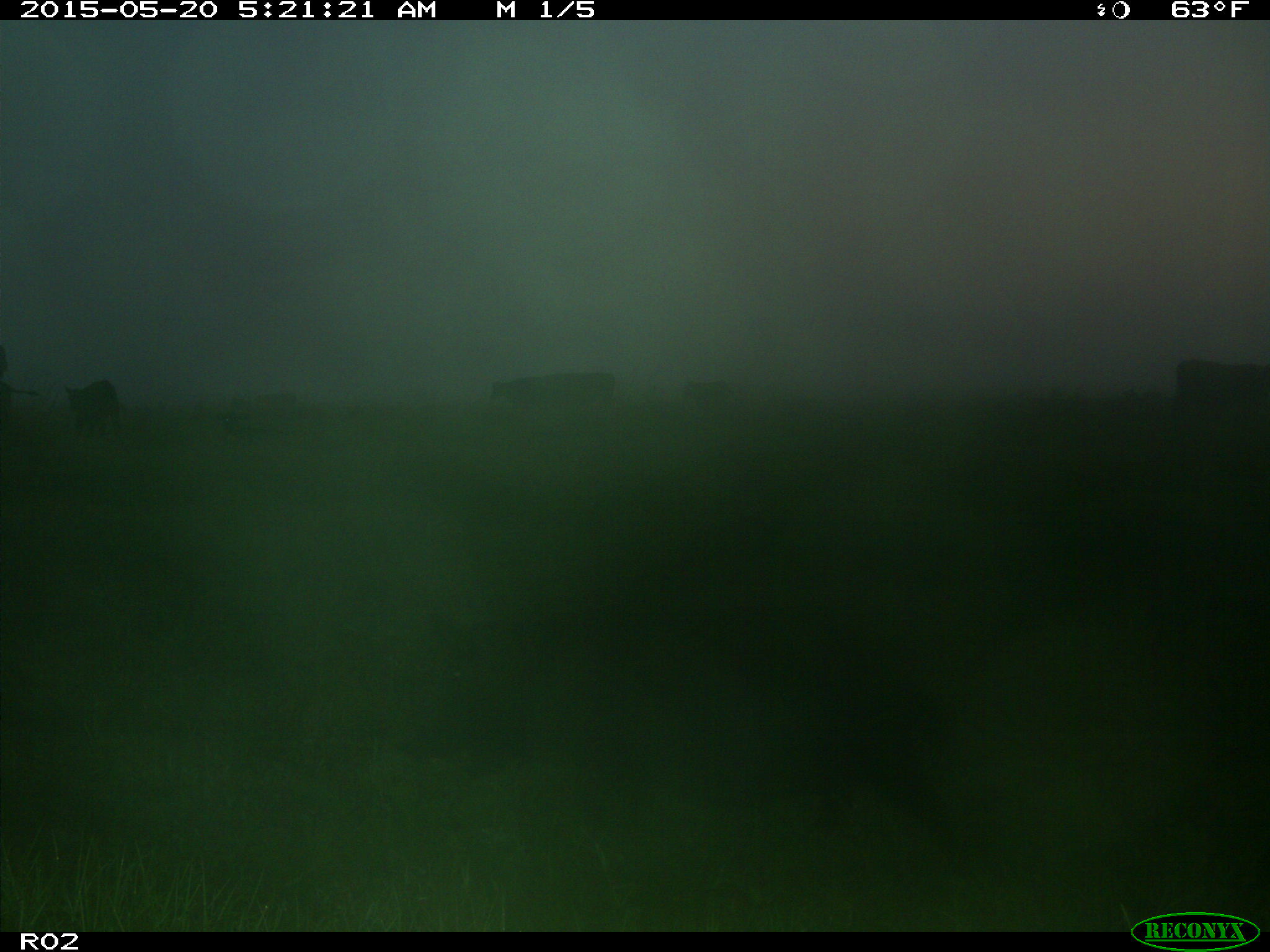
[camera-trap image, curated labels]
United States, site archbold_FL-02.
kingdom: Animalia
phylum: Chordata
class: Mammalia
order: Artiodactyla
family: Bovidae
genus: Bos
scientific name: Bos taurus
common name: domestic cow